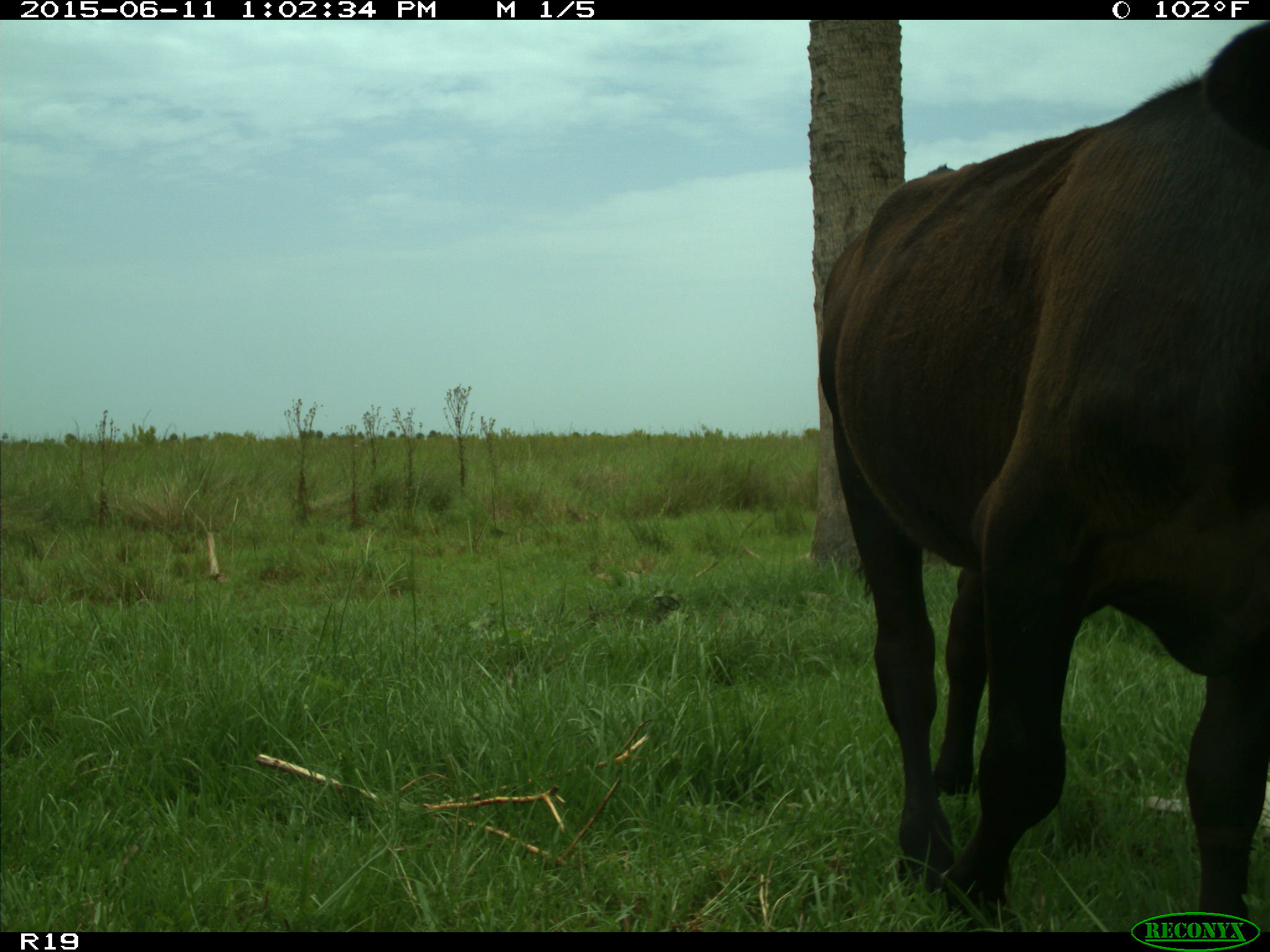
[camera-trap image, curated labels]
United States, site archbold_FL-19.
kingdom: Animalia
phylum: Chordata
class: Mammalia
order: Artiodactyla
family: Bovidae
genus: Bos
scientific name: Bos taurus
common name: domestic cow